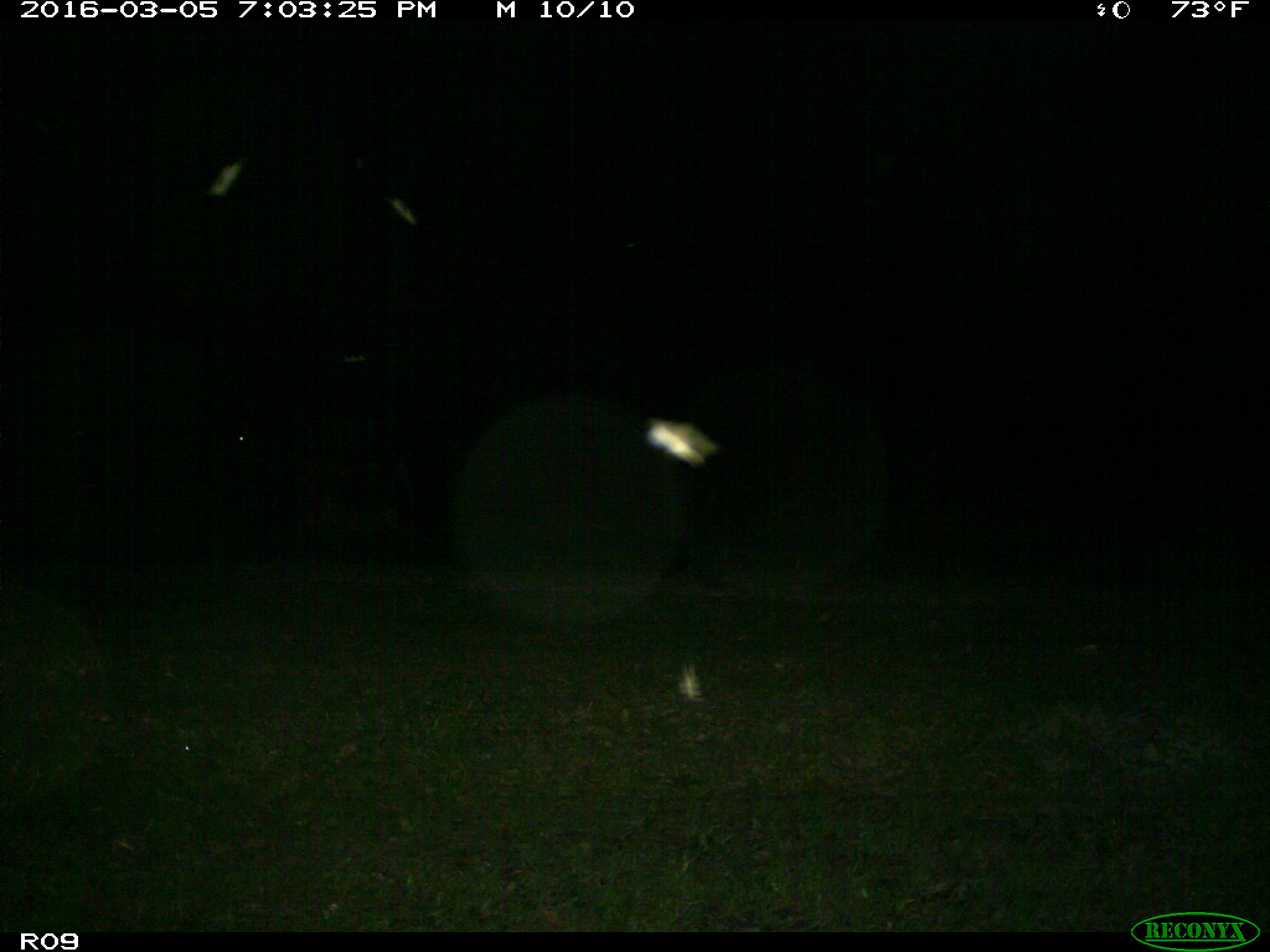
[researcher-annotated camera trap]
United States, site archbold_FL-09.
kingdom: Animalia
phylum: Chordata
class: Mammalia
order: Artiodactyla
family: Bovidae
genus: Bos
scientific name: Bos taurus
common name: domestic cow